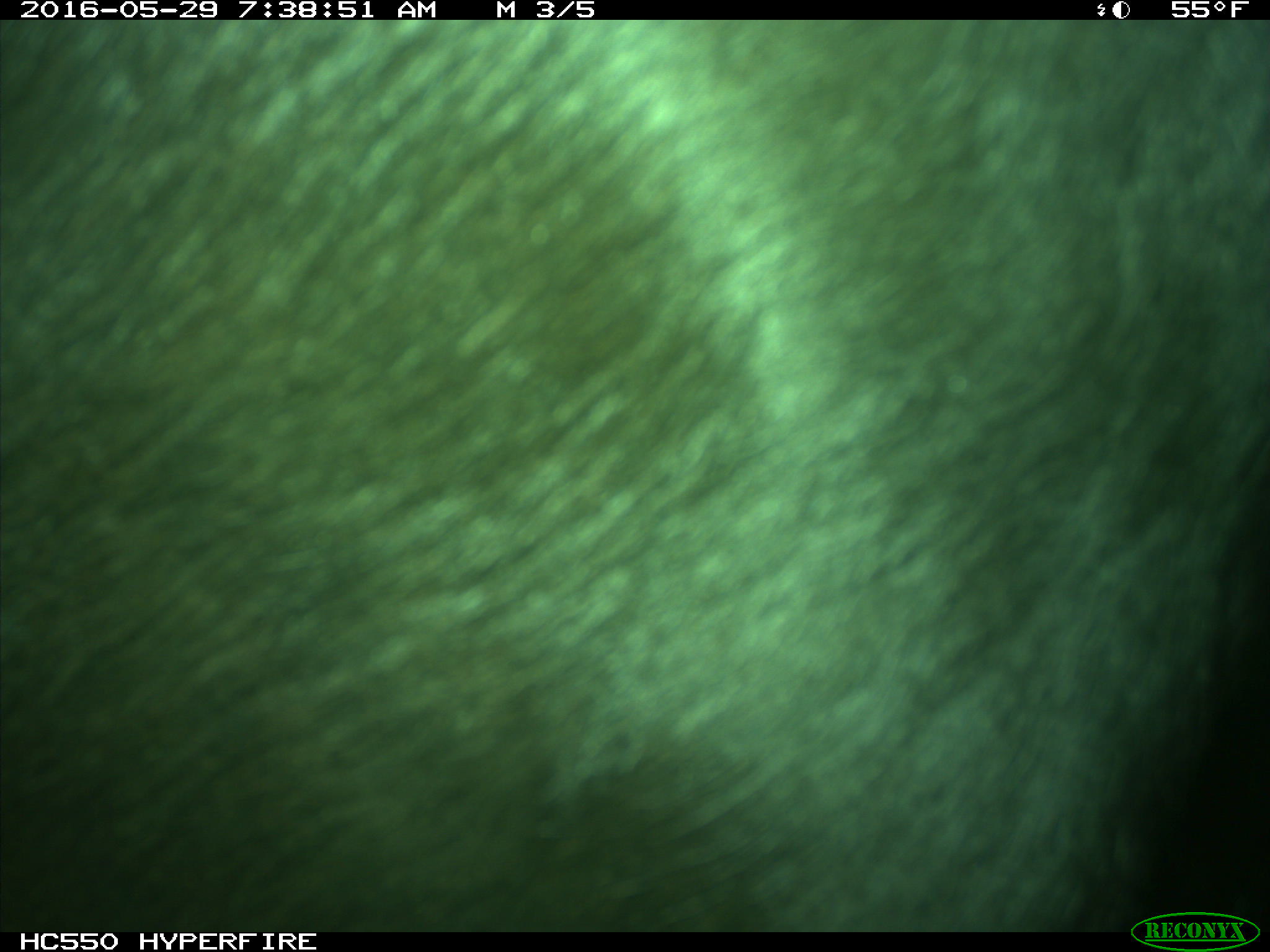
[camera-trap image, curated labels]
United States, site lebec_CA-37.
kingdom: Animalia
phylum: Chordata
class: Mammalia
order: Artiodactyla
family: Bovidae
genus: Bos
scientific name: Bos taurus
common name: domestic cow